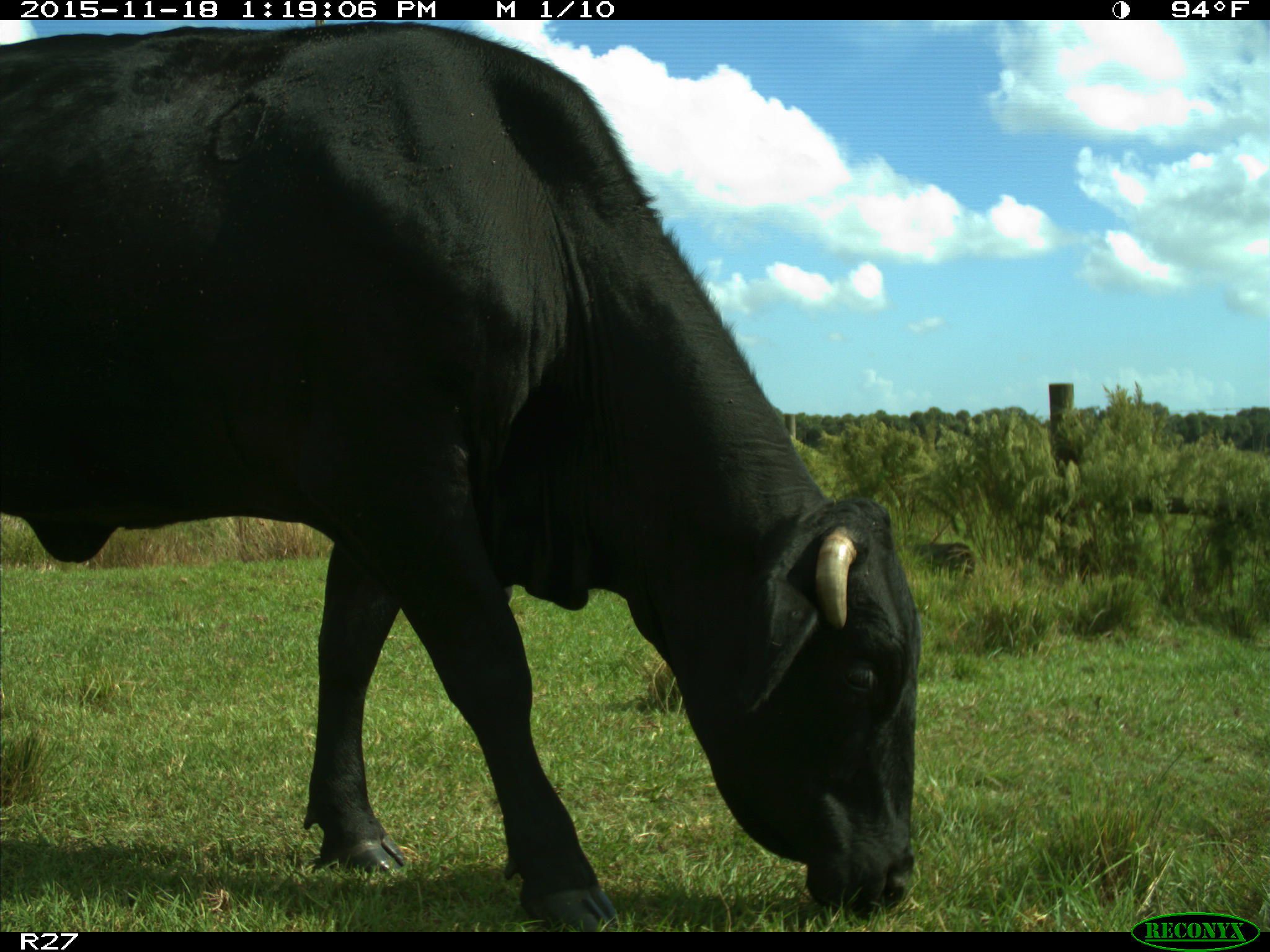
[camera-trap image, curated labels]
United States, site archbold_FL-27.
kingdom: Animalia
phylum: Chordata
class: Mammalia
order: Artiodactyla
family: Bovidae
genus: Bos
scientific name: Bos taurus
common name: domestic cow